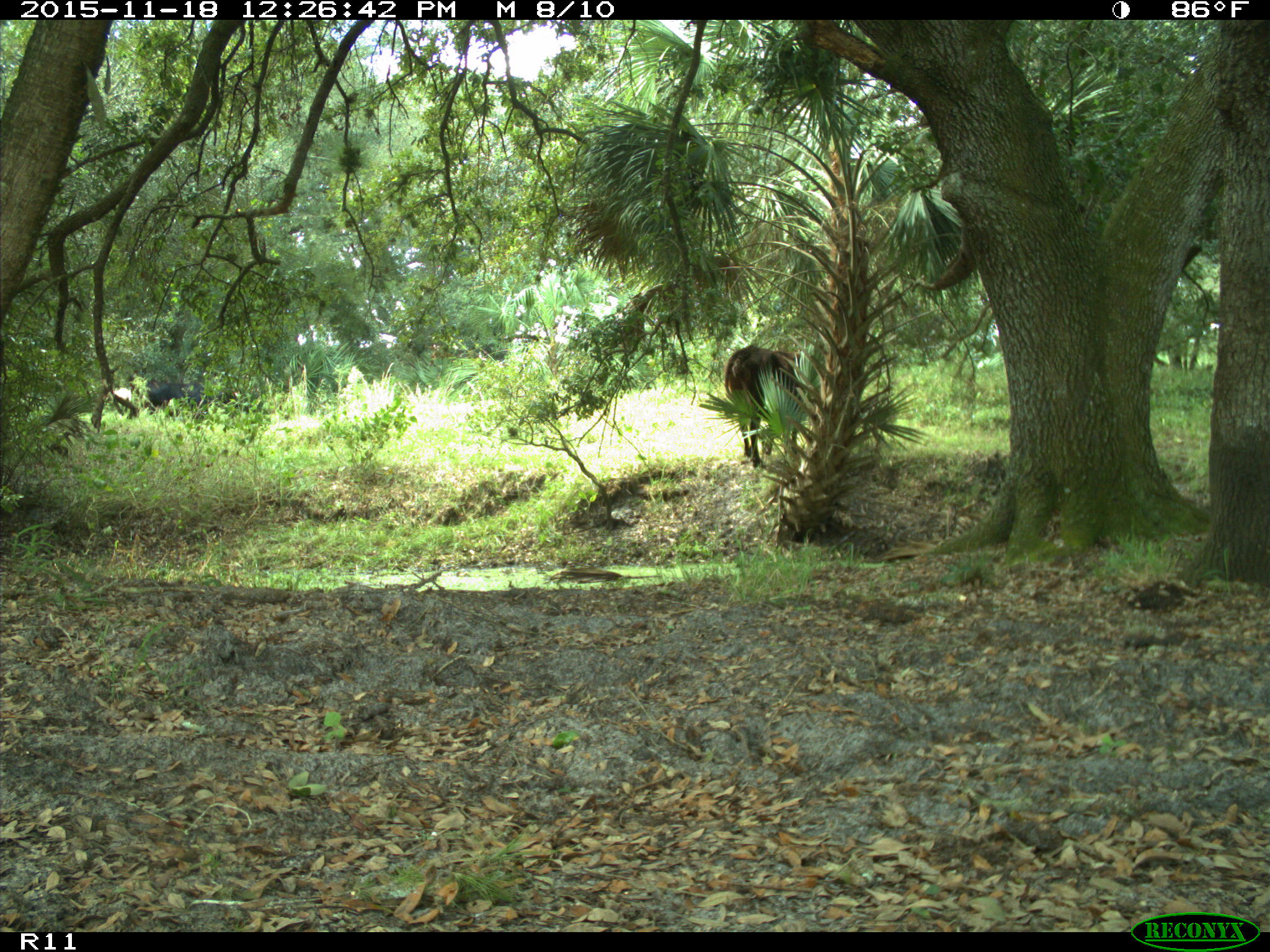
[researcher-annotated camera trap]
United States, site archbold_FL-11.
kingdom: Animalia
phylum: Chordata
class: Mammalia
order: Artiodactyla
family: Bovidae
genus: Bos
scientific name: Bos taurus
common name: domestic cow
Bos taurus (domestic cow).